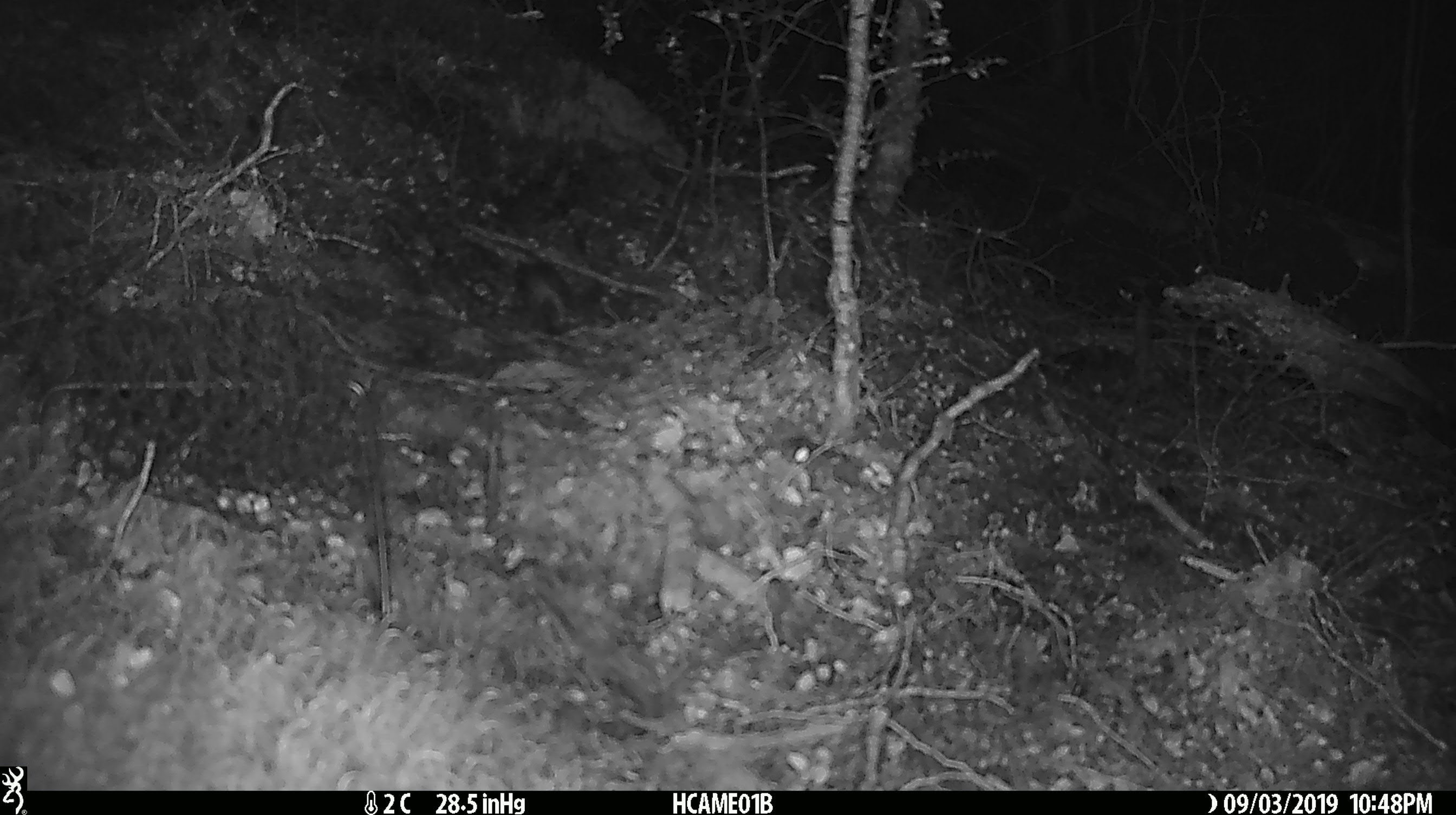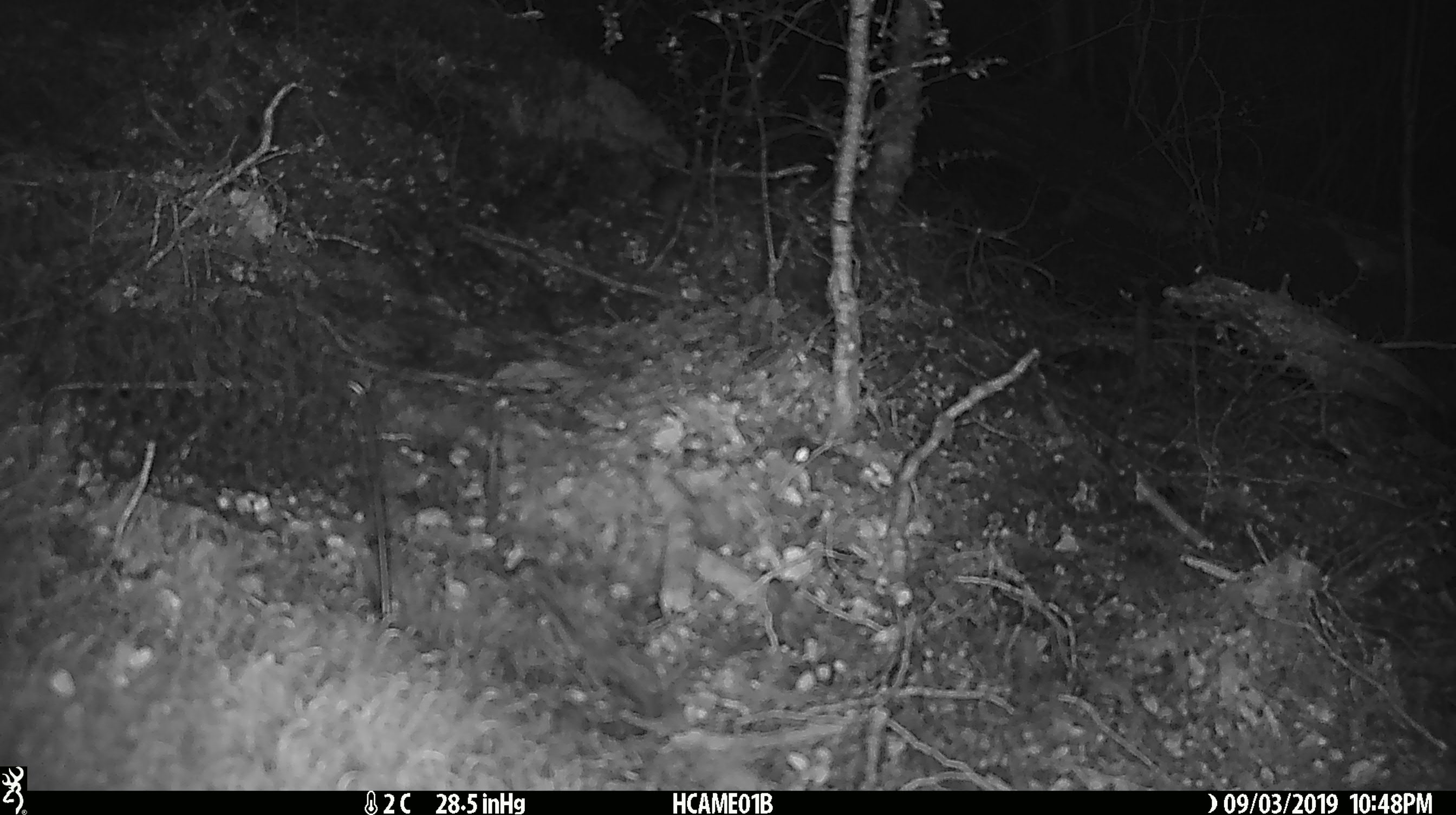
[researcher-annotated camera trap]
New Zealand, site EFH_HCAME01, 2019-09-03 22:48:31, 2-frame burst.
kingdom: Animalia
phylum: Chordata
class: Mammalia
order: Rodentia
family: Muridae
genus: Mus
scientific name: Mus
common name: mouse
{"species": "mouse (Mus)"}